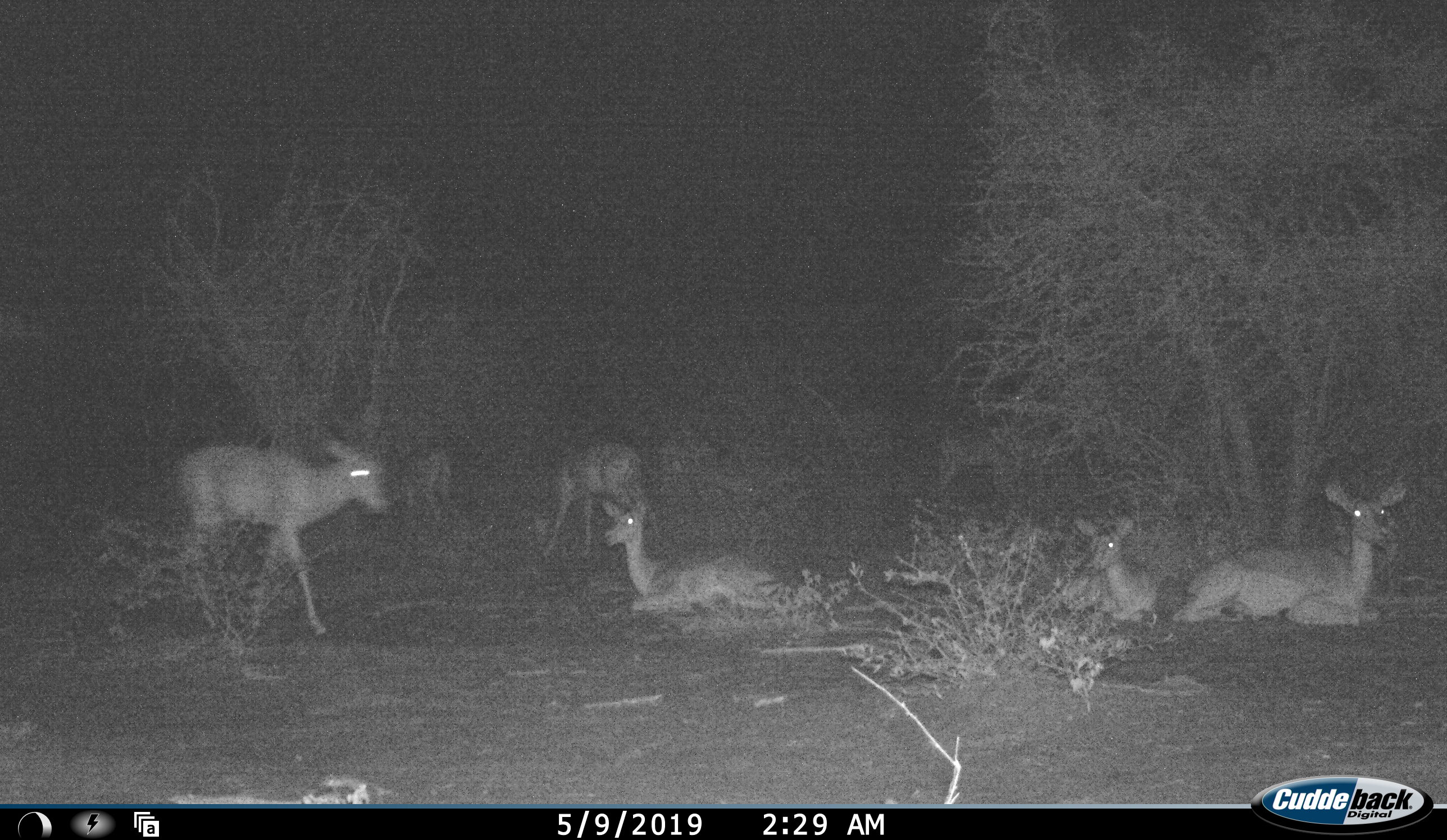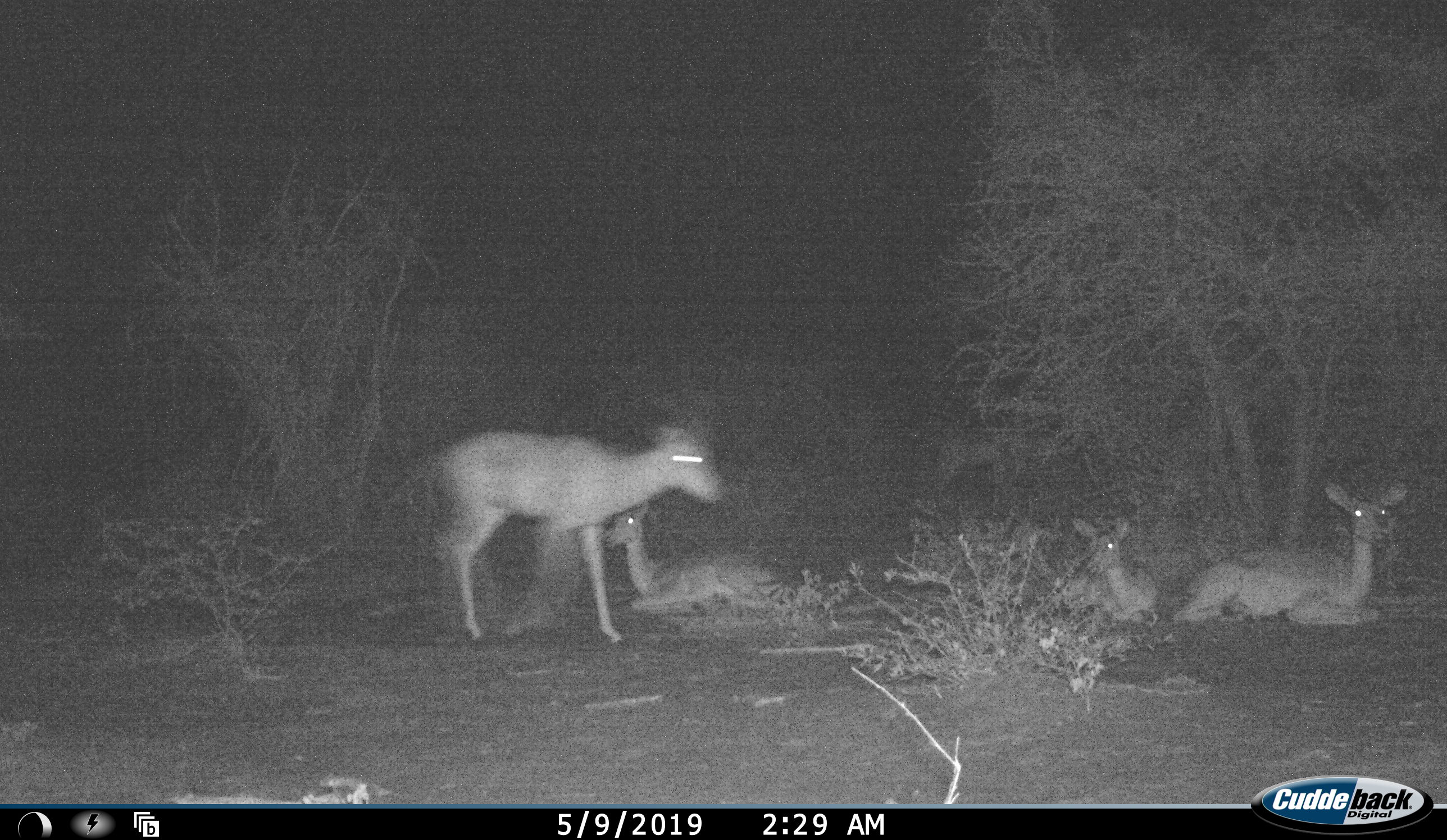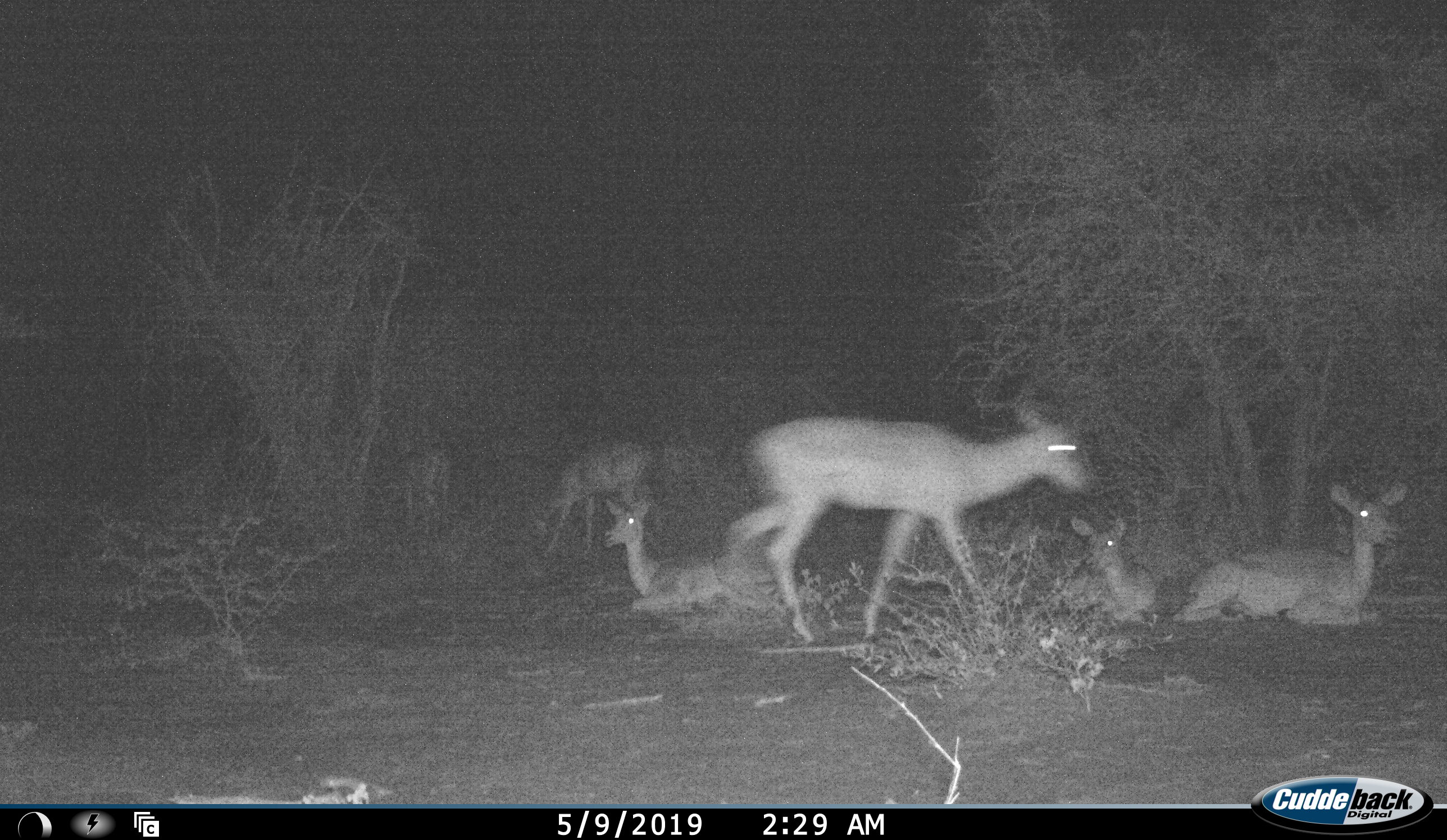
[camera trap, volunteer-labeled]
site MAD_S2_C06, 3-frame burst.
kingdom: Animalia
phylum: Chordata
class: Mammalia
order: Artiodactyla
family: Bovidae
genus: Aepyceros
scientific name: Aepyceros melampus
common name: impala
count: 7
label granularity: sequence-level